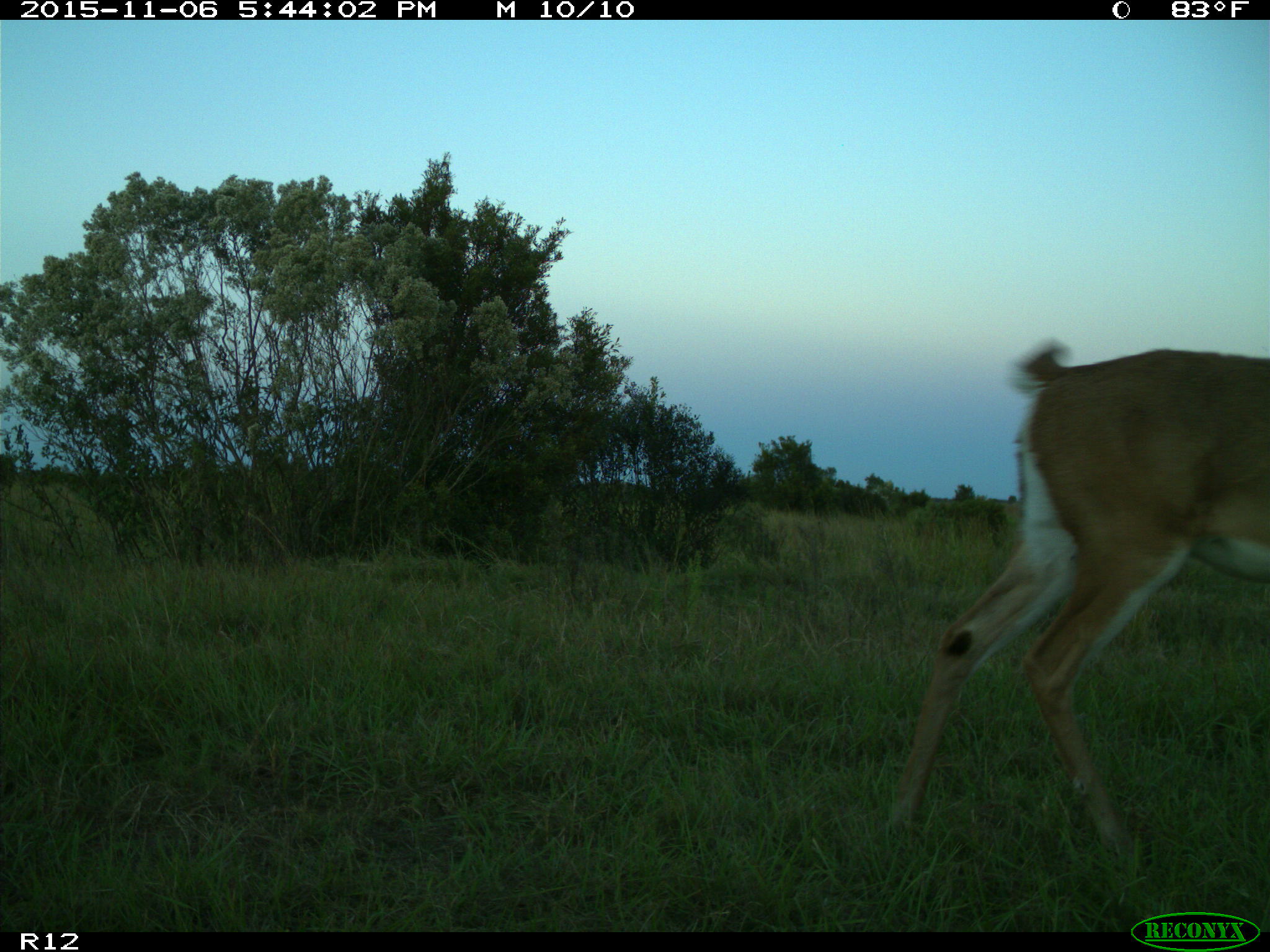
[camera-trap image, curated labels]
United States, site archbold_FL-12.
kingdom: Animalia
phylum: Chordata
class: Mammalia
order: Artiodactyla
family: Cervidae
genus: Odocoileus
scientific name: Odocoileus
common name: deer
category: unidentified deer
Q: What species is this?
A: Unidentified deer (deer) (Odocoileus).